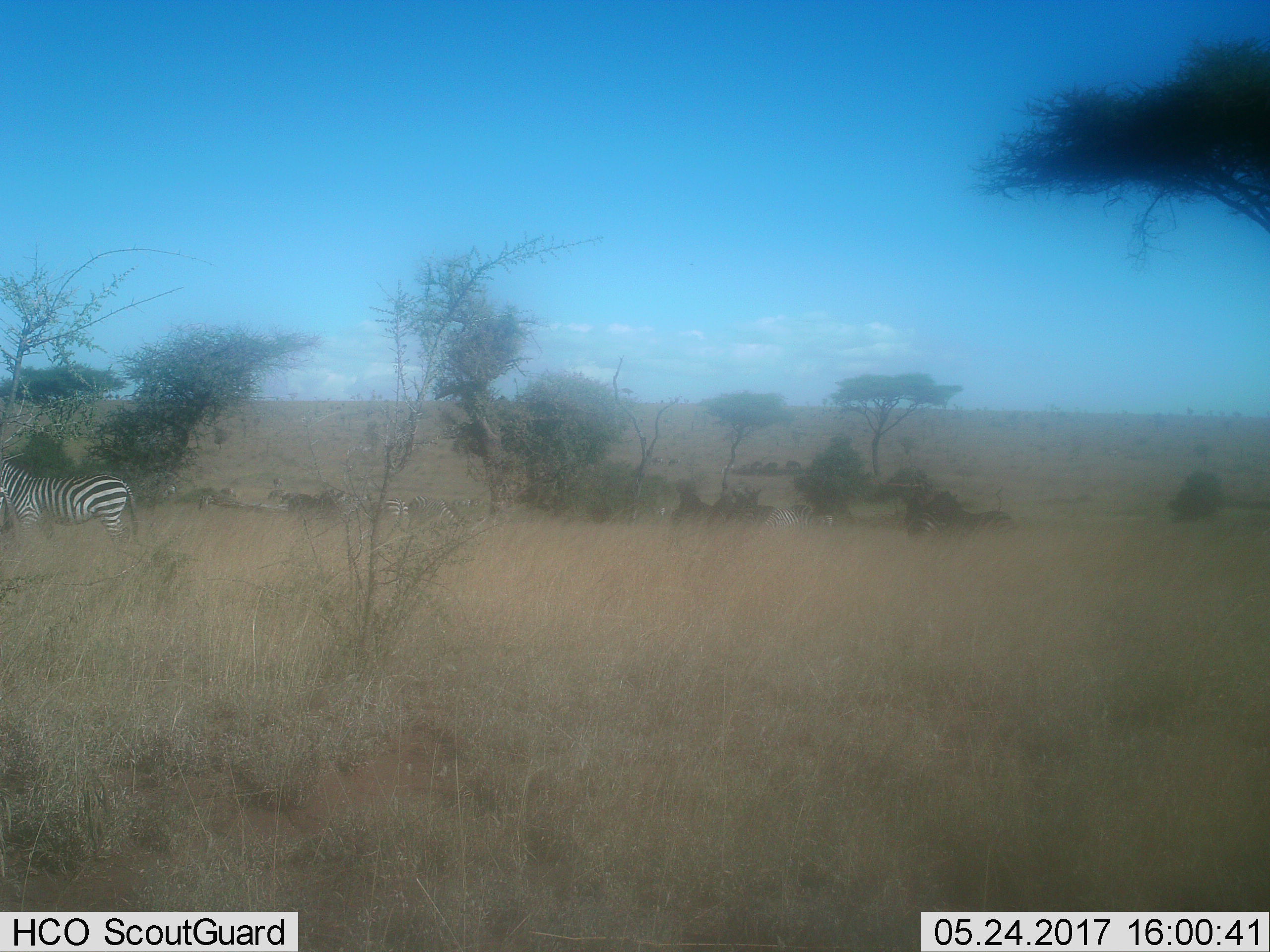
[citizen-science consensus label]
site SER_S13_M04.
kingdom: Animalia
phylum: Chordata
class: Mammalia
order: Perissodactyla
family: Equidae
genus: Equus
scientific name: Equus quagga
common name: plains zebra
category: zebraplains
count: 6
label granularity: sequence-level